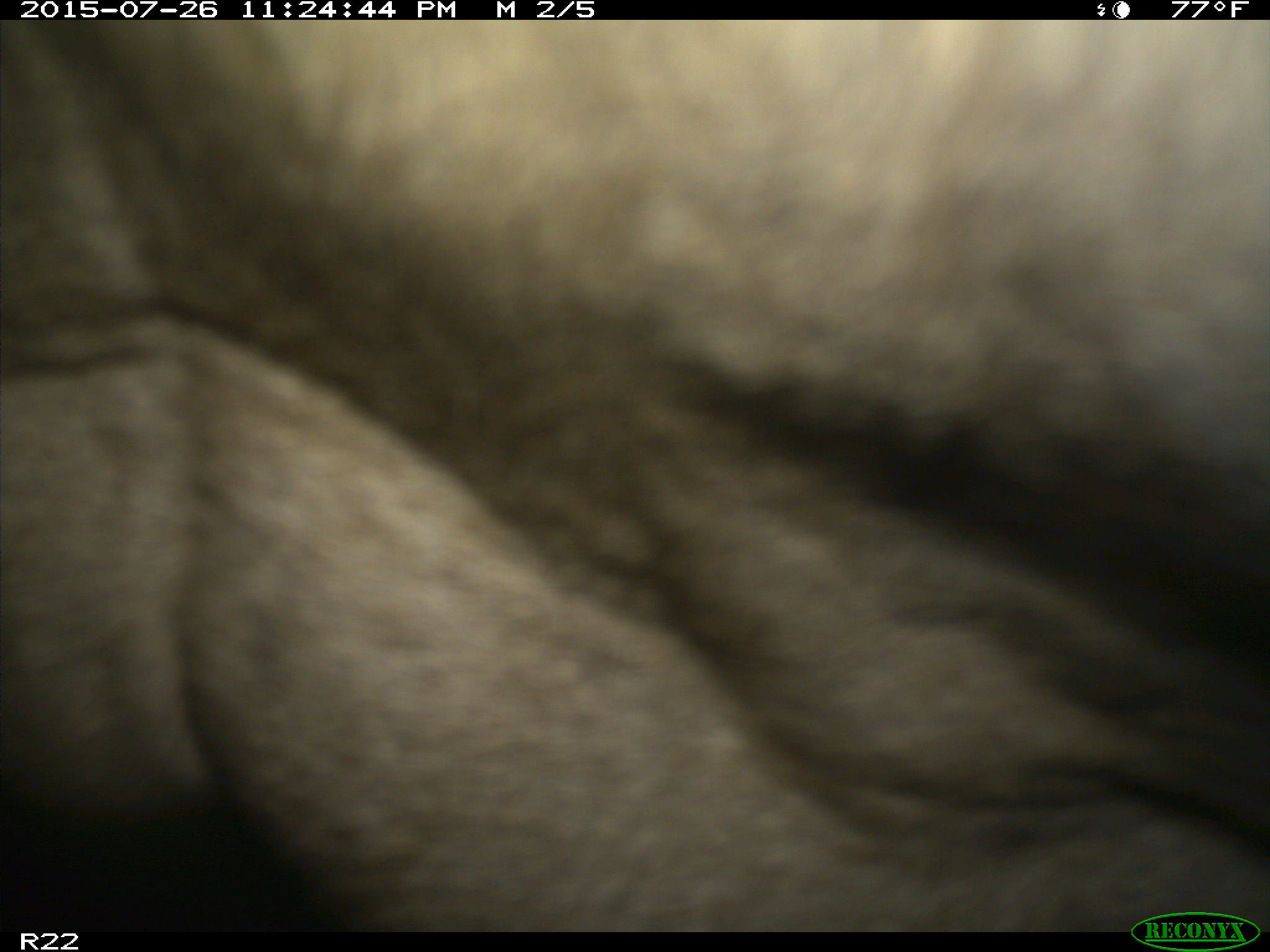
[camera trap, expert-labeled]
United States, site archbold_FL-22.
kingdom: Animalia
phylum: Chordata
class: Mammalia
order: Artiodactyla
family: Bovidae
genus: Bos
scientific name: Bos taurus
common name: domestic cow